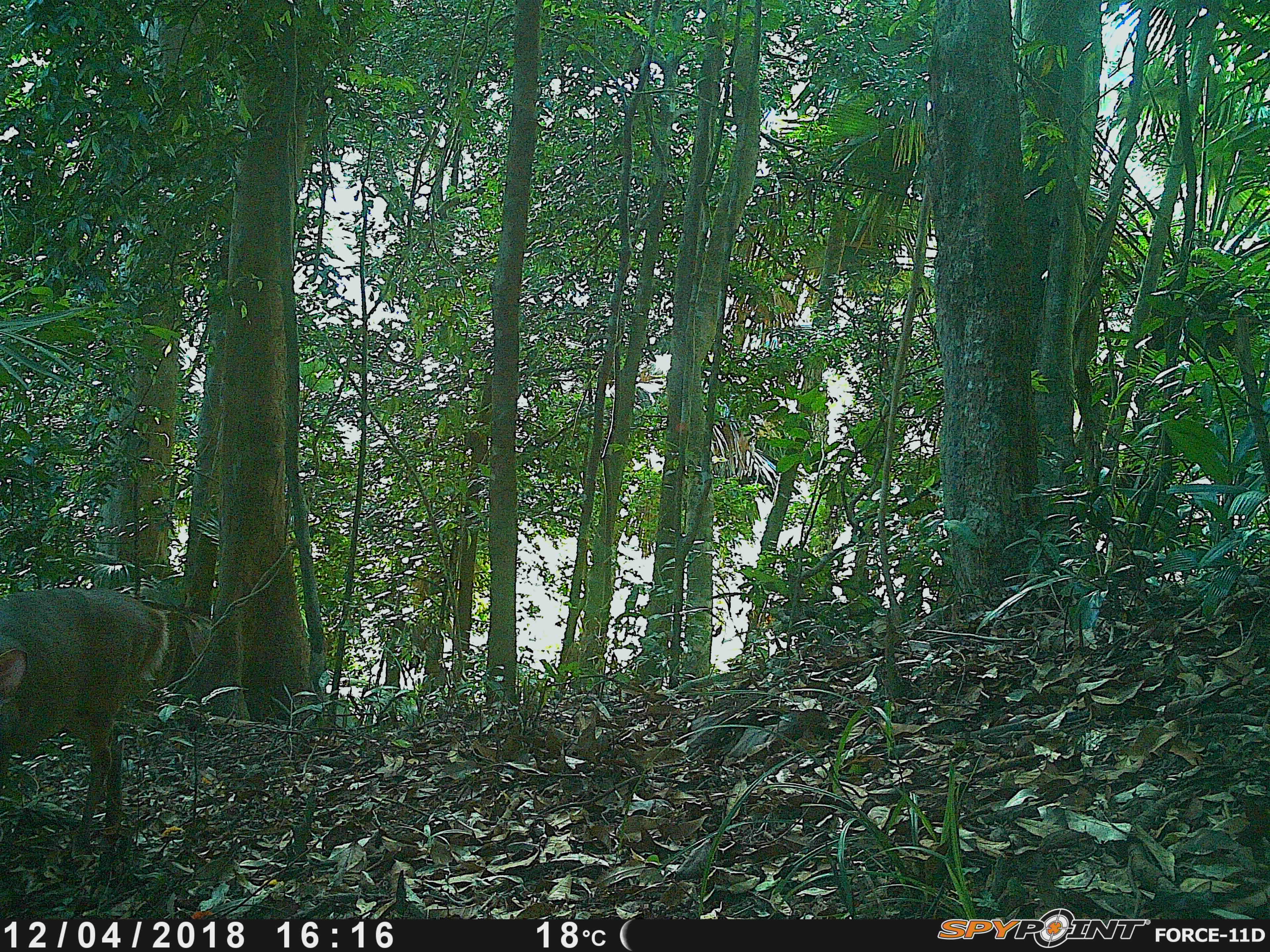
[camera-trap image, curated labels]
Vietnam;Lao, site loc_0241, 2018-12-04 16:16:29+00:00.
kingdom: Animalia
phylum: Chordata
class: Mammalia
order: Artiodactyla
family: Cervidae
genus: Muntiacus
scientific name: Muntiacus vuquangensis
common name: large-antlered muntjac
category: large antlered muntjac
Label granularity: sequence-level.